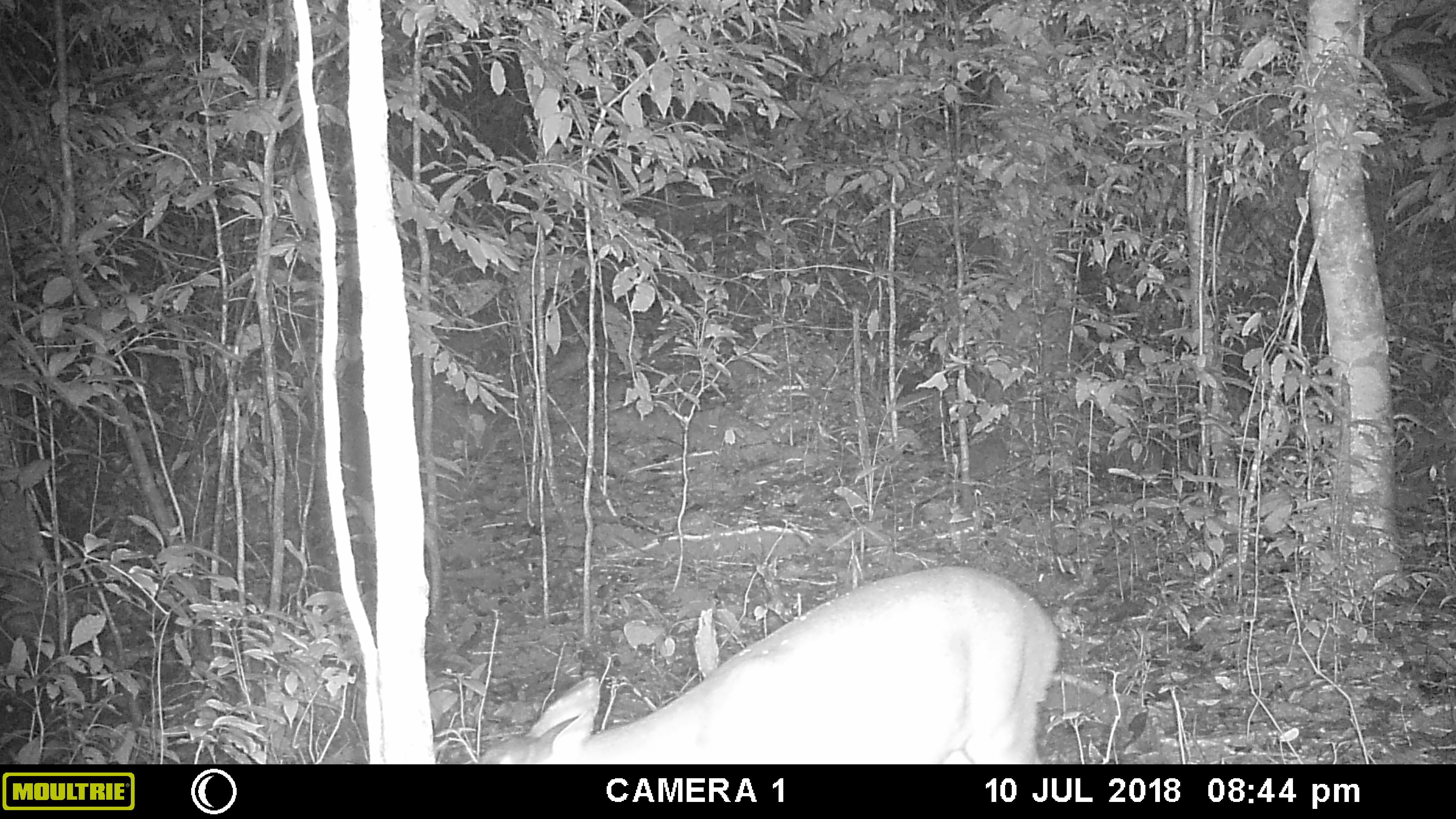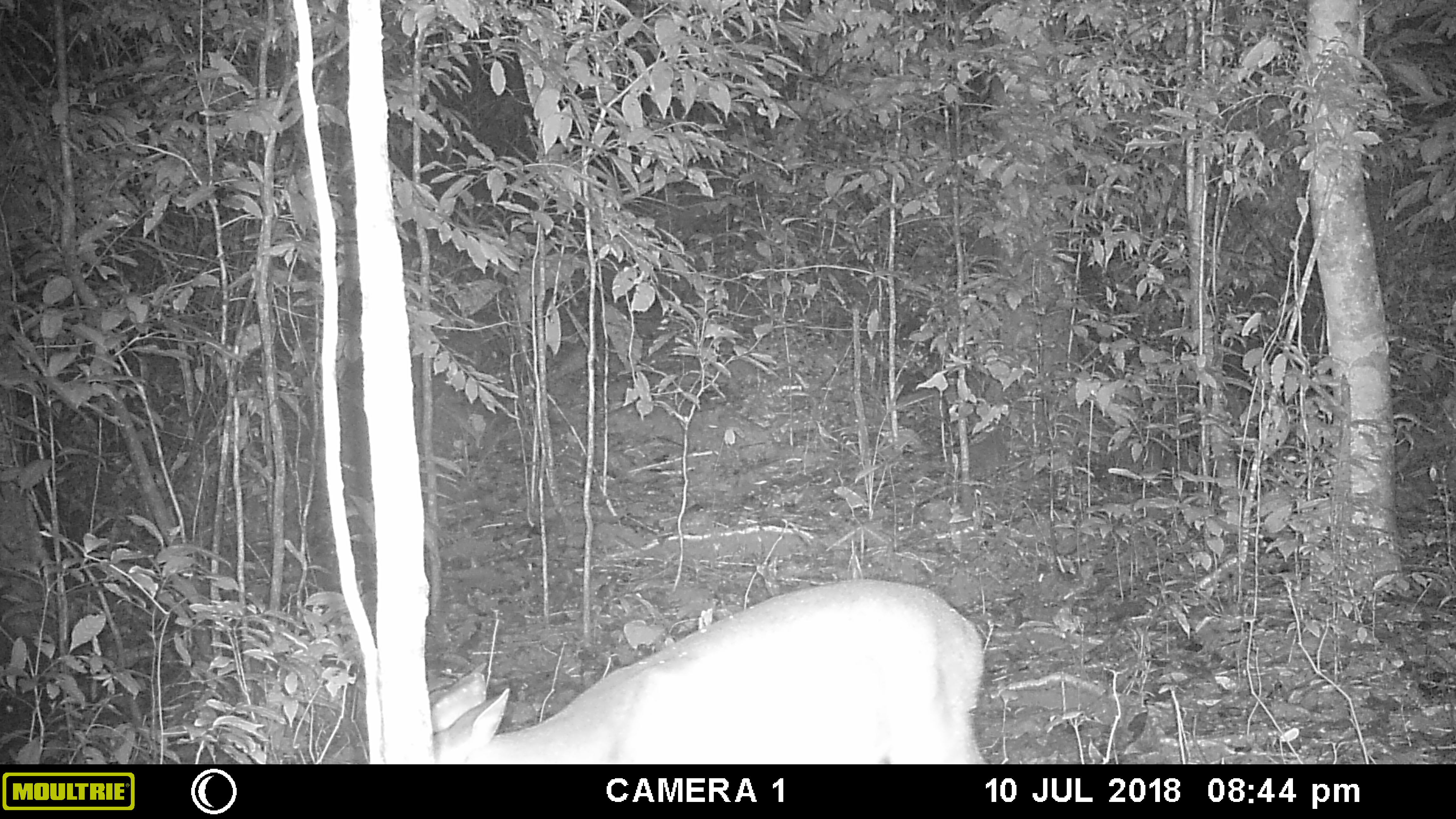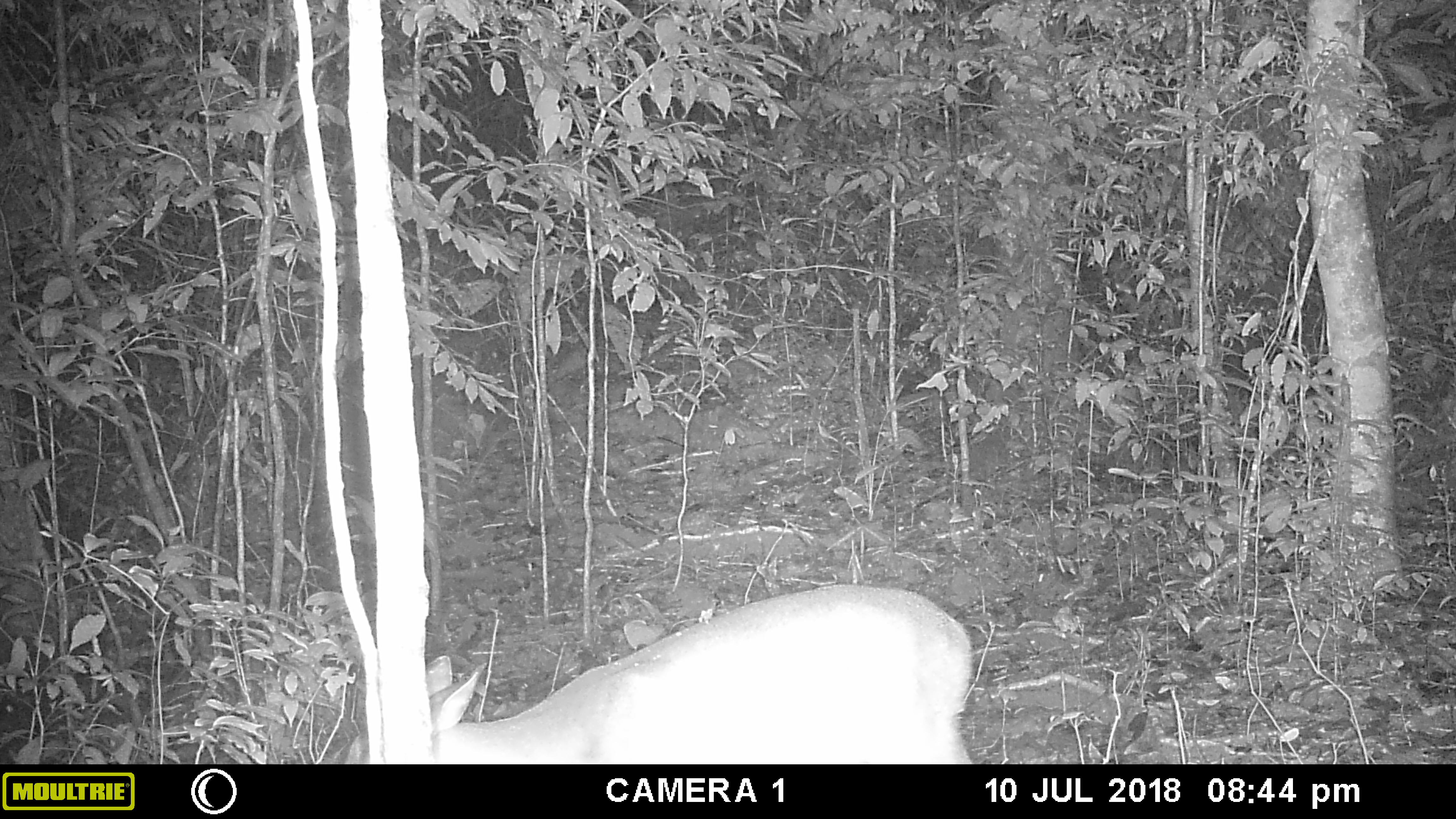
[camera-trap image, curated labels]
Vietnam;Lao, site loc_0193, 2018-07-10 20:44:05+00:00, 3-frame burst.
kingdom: Animalia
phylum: Chordata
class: Mammalia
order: Artiodactyla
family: Cervidae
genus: Muntiacus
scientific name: Muntiacus vuquangensis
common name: large-antlered muntjac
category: large antlered muntjac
Large antlered muntjac (large-antlered muntjac) (Muntiacus vuquangensis). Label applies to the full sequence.